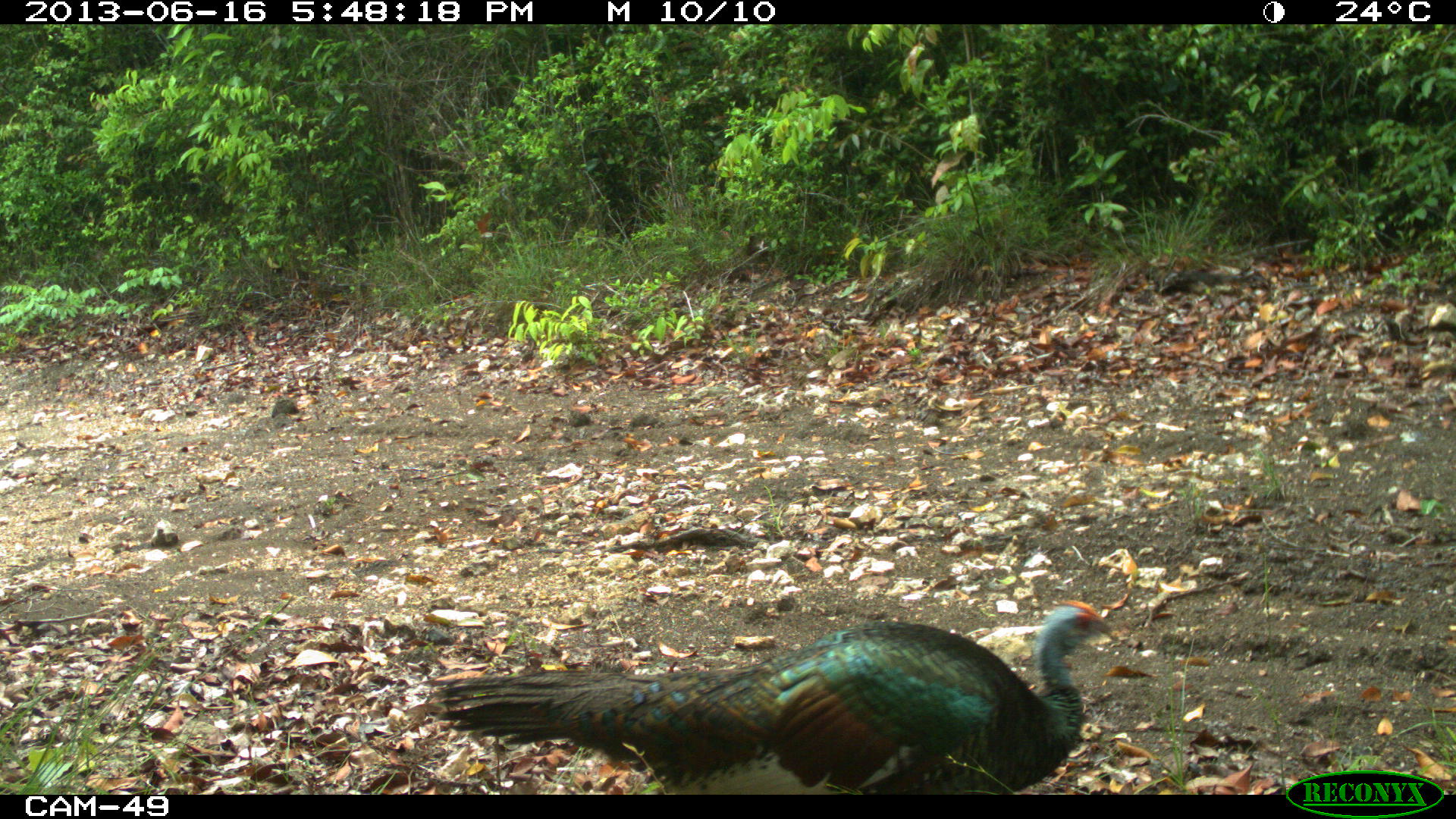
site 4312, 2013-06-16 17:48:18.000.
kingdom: Animalia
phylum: Chordata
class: Aves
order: Galliformes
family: Phasianidae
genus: Meleagris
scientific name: Meleagris ocellata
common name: ocellated turkey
Meleagris ocellata (ocellated turkey), count 2.